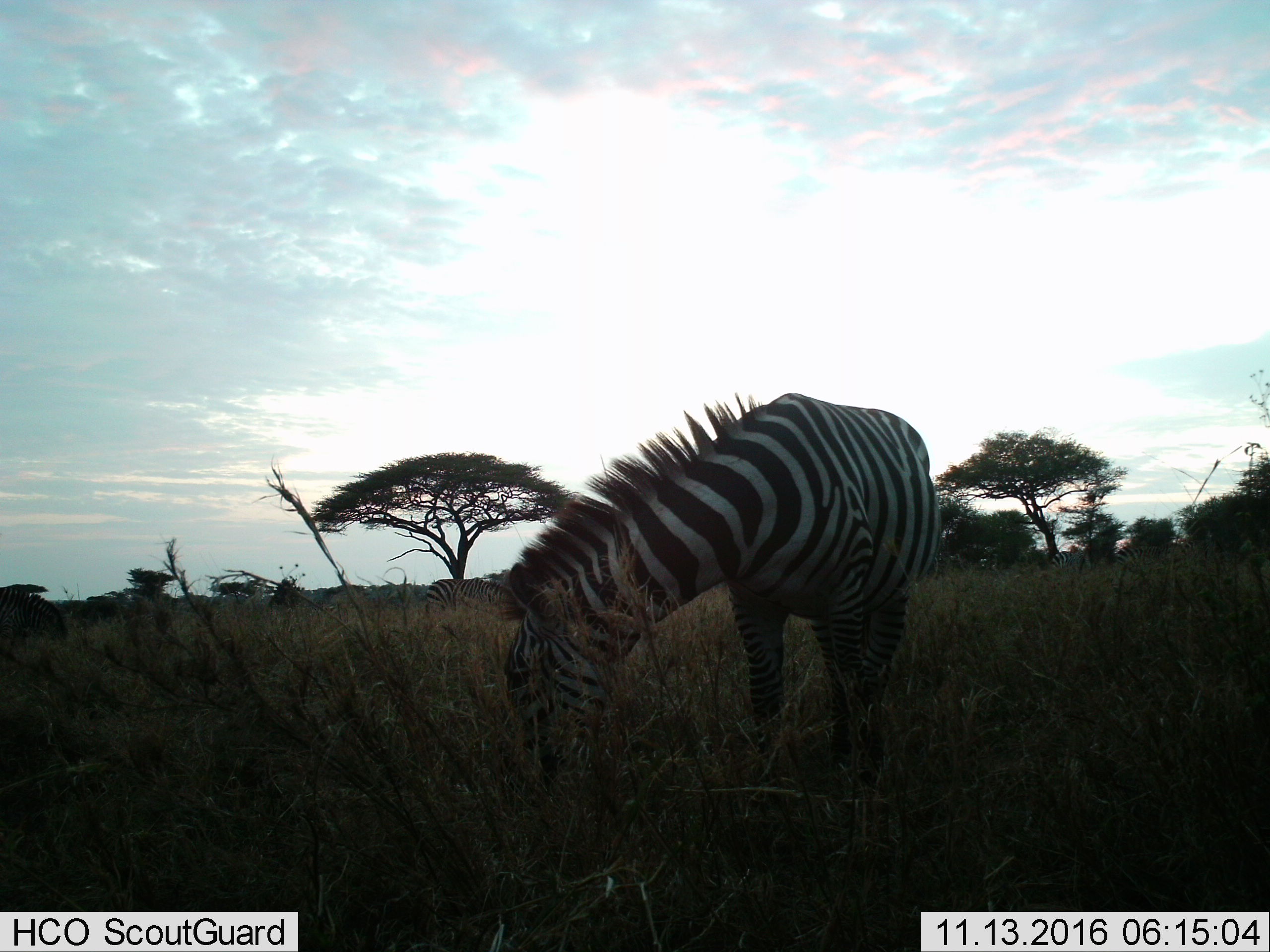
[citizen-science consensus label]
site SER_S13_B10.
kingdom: Animalia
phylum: Chordata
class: Mammalia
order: Perissodactyla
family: Equidae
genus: Equus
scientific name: Equus quagga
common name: plains zebra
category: zebraplains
Zebraplains (plains zebra) (Equus quagga), count 1. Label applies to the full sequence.